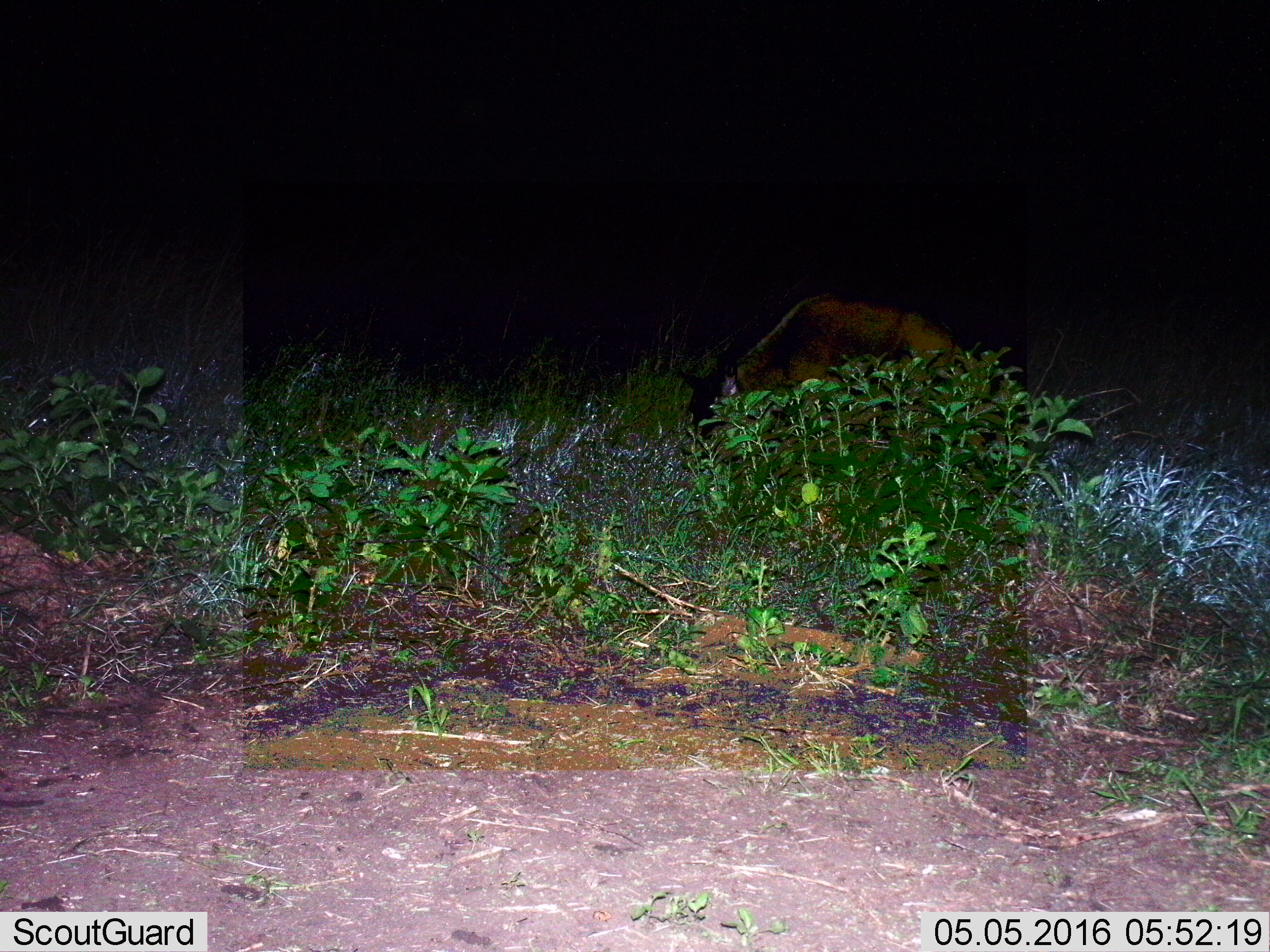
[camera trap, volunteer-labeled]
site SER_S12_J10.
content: unidentified animal